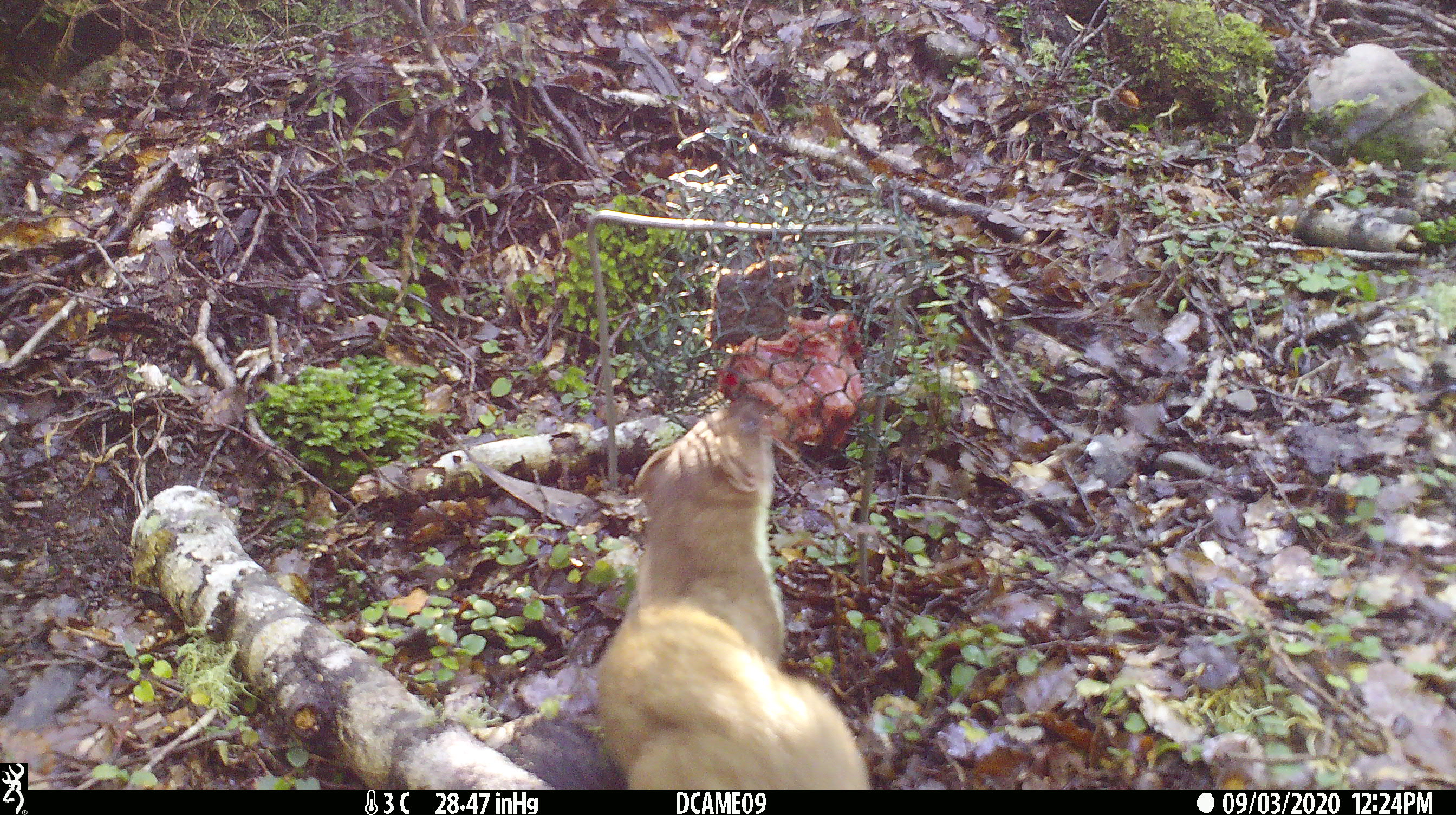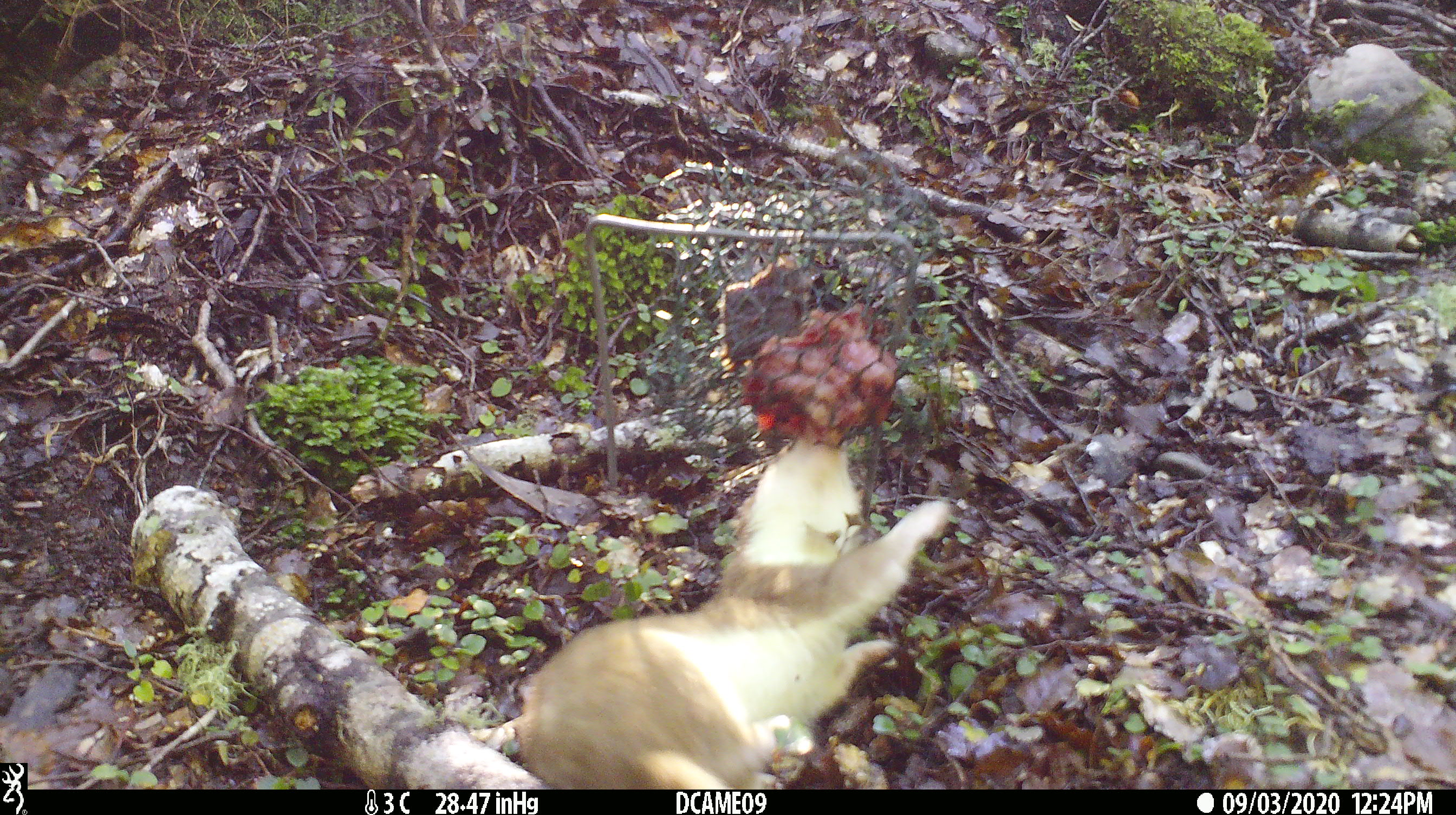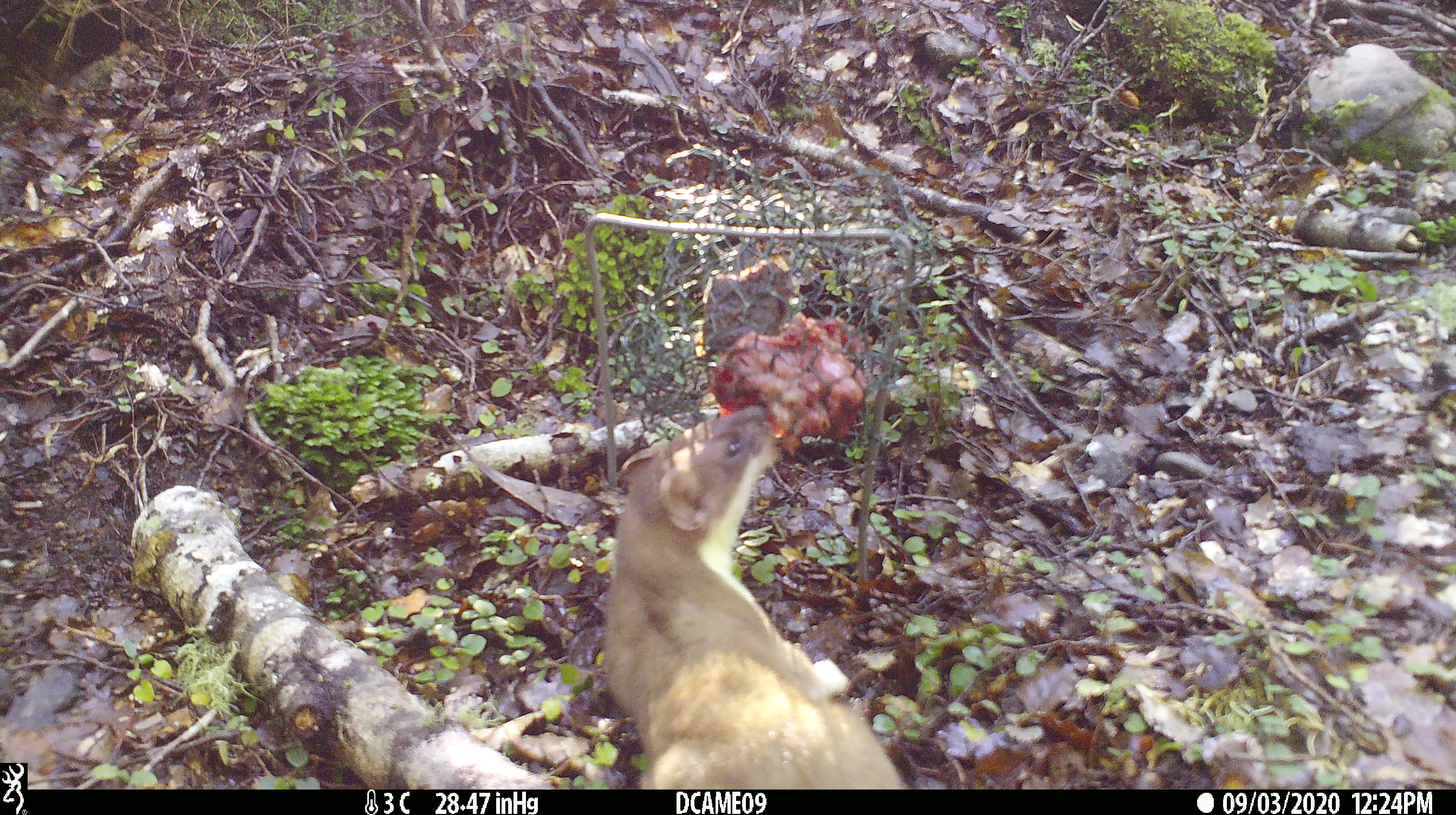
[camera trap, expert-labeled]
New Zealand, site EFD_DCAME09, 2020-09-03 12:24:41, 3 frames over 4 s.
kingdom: Animalia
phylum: Chordata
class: Mammalia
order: Carnivora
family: Mustelidae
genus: Mustela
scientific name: Mustela erminea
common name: stoat